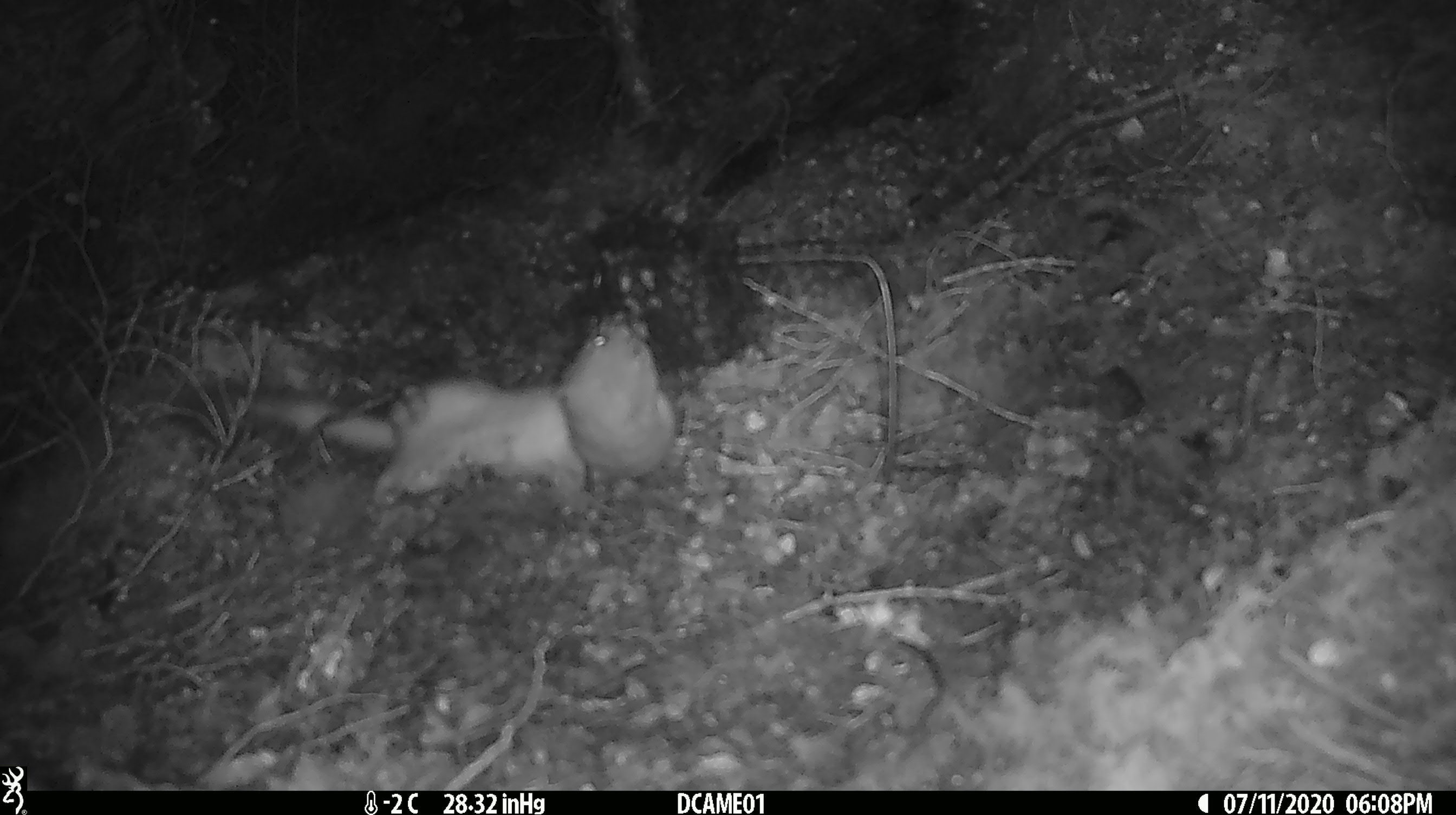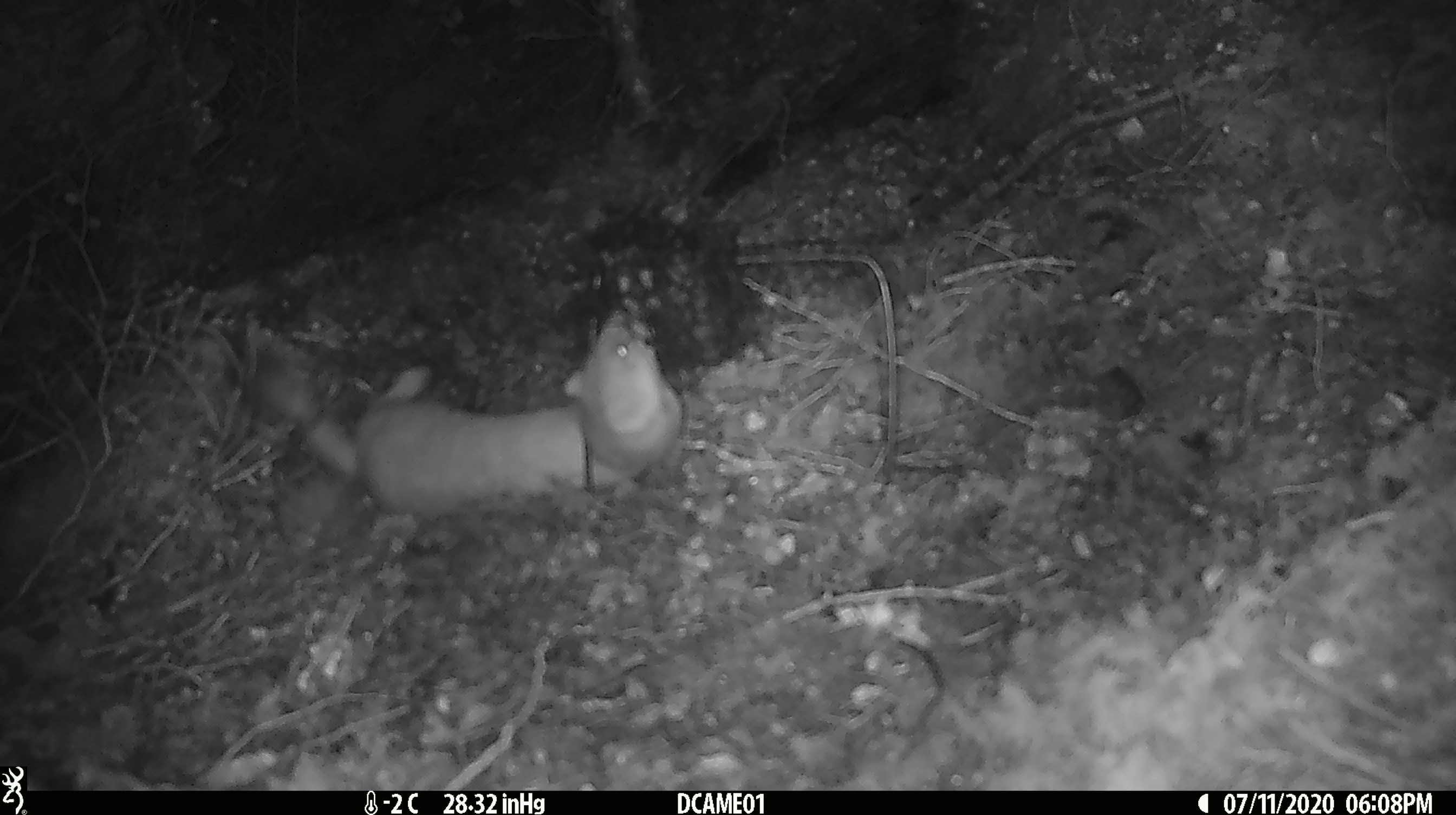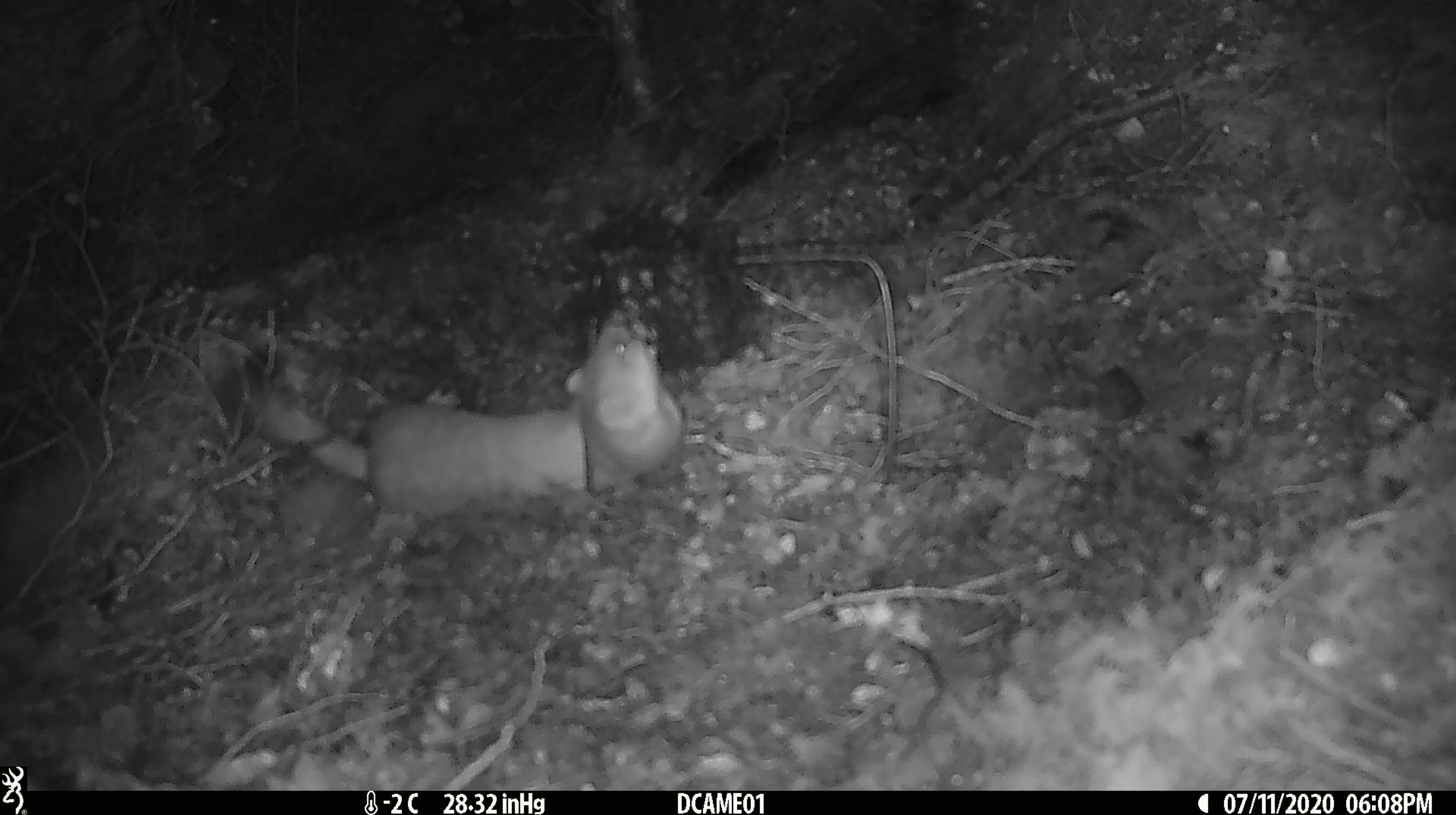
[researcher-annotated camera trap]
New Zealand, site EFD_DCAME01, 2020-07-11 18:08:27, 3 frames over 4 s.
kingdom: Animalia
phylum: Chordata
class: Mammalia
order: Carnivora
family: Mustelidae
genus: Mustela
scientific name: Mustela erminea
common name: stoat